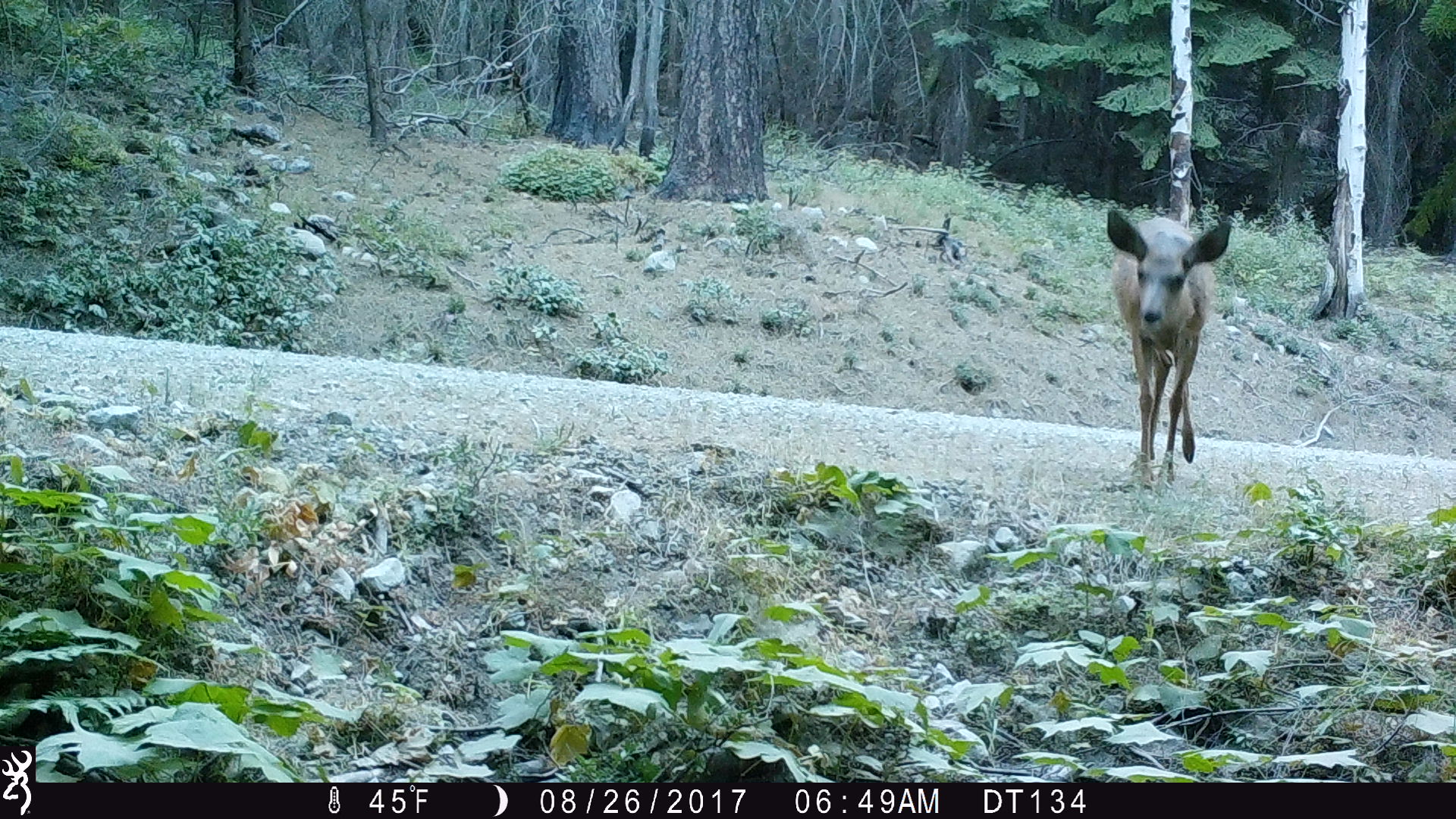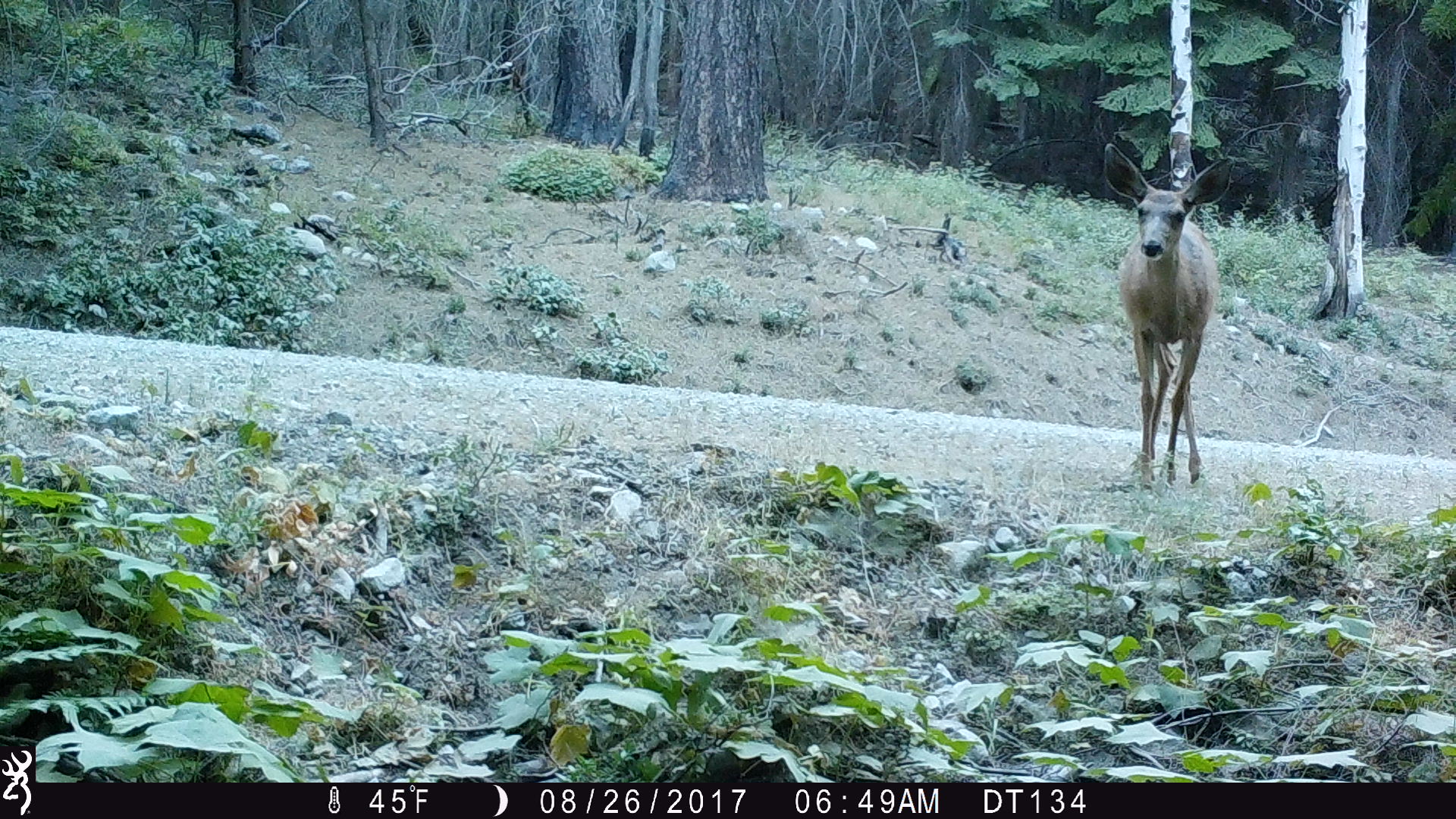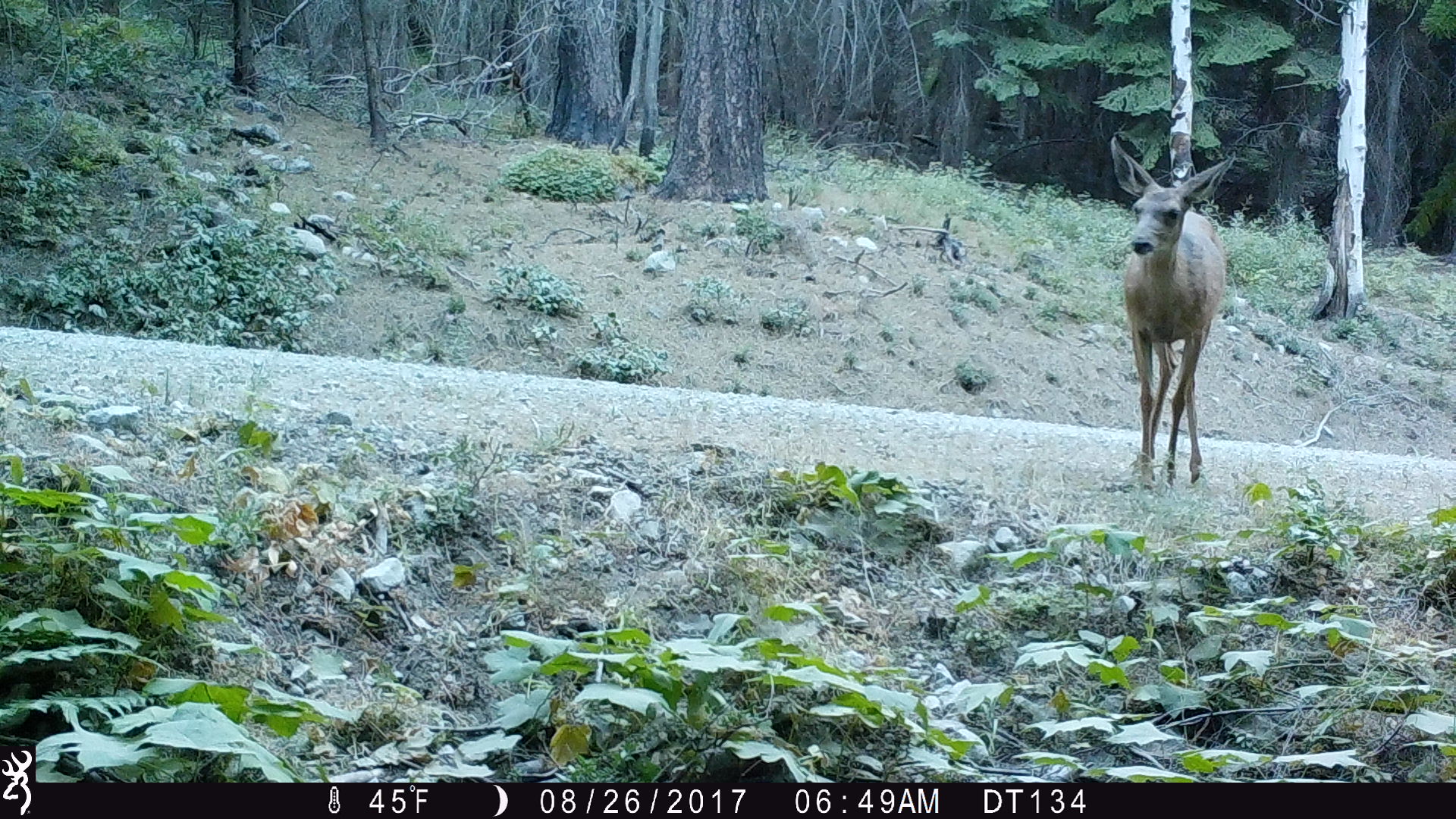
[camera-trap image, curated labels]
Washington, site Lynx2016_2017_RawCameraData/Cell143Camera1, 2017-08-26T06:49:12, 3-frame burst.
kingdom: Animalia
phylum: Chordata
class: Mammalia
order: Artiodactyla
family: Cervidae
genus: Odocoileus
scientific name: Odocoileus hemionus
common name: mule deer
Odocoileus hemionus (mule deer). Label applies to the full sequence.